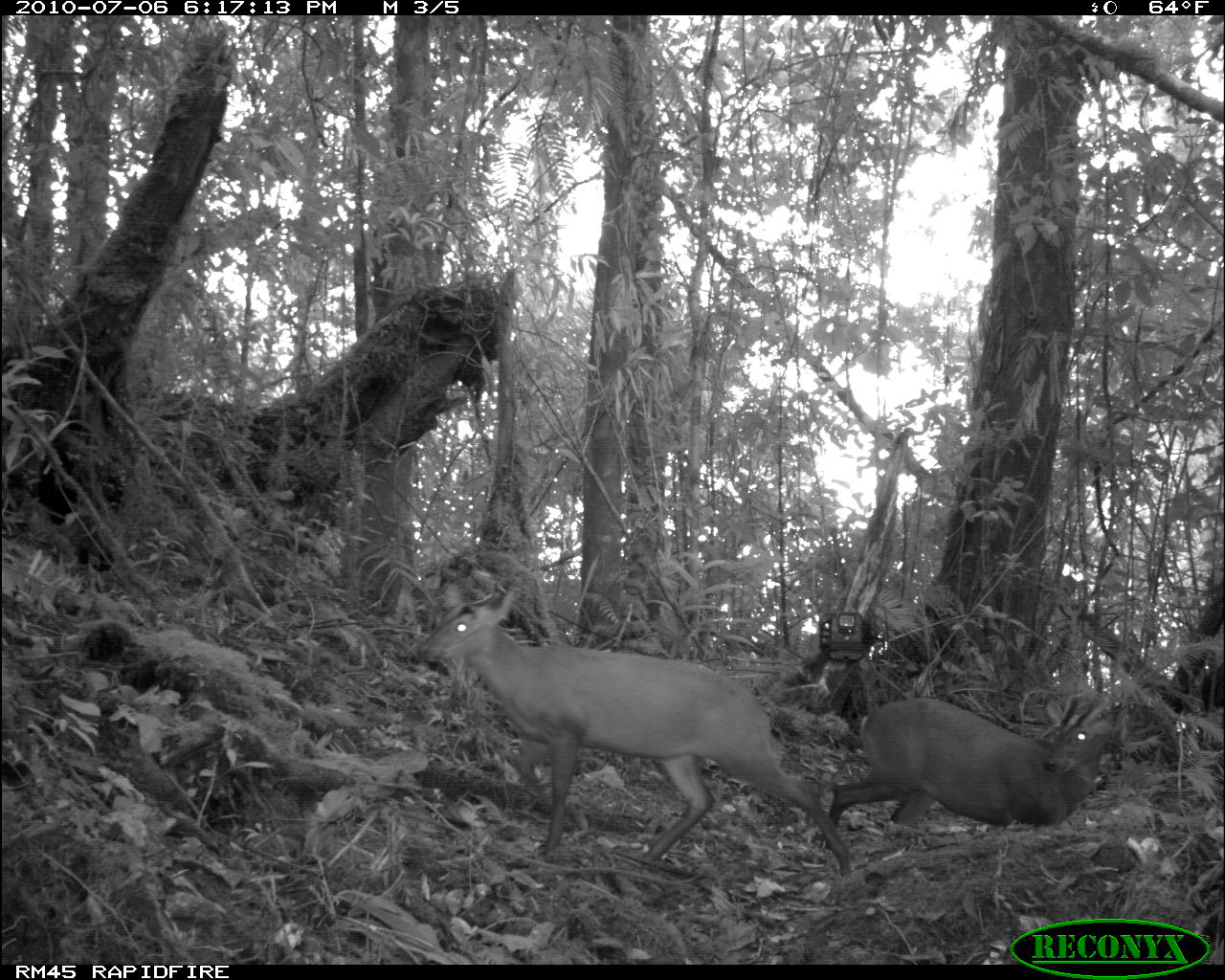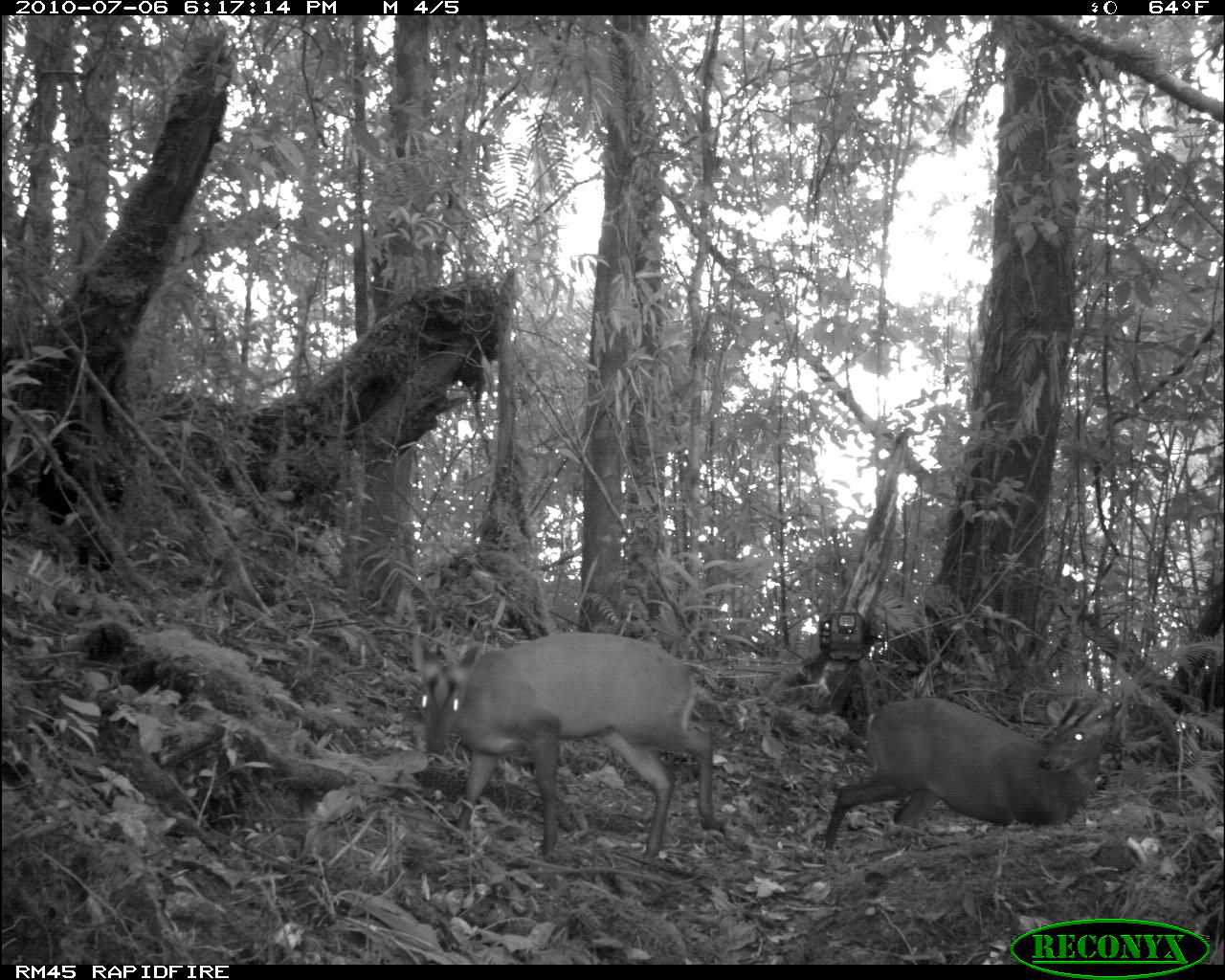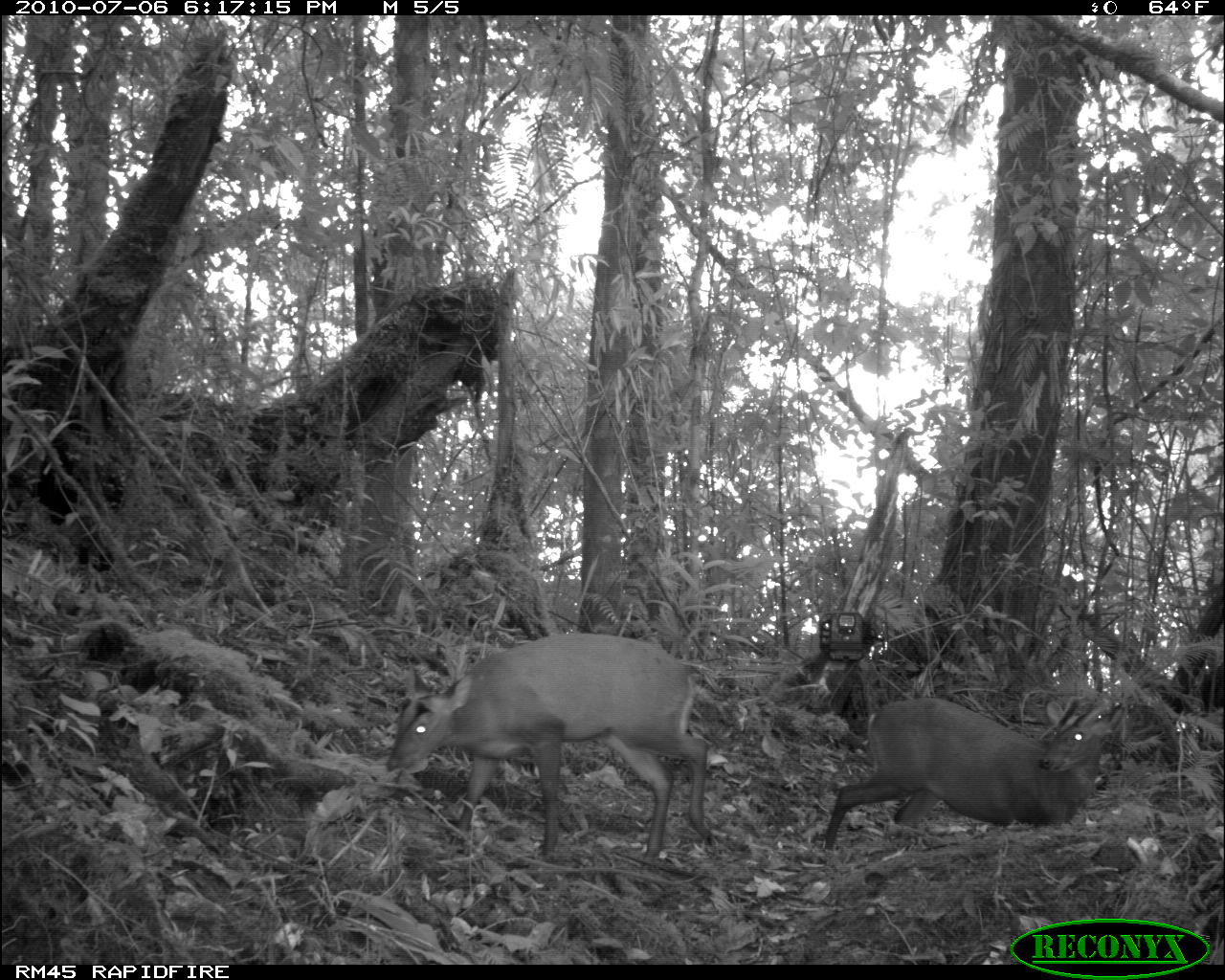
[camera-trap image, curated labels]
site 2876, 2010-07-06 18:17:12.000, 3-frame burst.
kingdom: Animalia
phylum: Chordata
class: Mammalia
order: Artiodactyla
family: Cervidae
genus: Muntiacus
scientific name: Muntiacus muntjak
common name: southern red muntjac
Muntiacus muntjak (southern red muntjac), count 2.